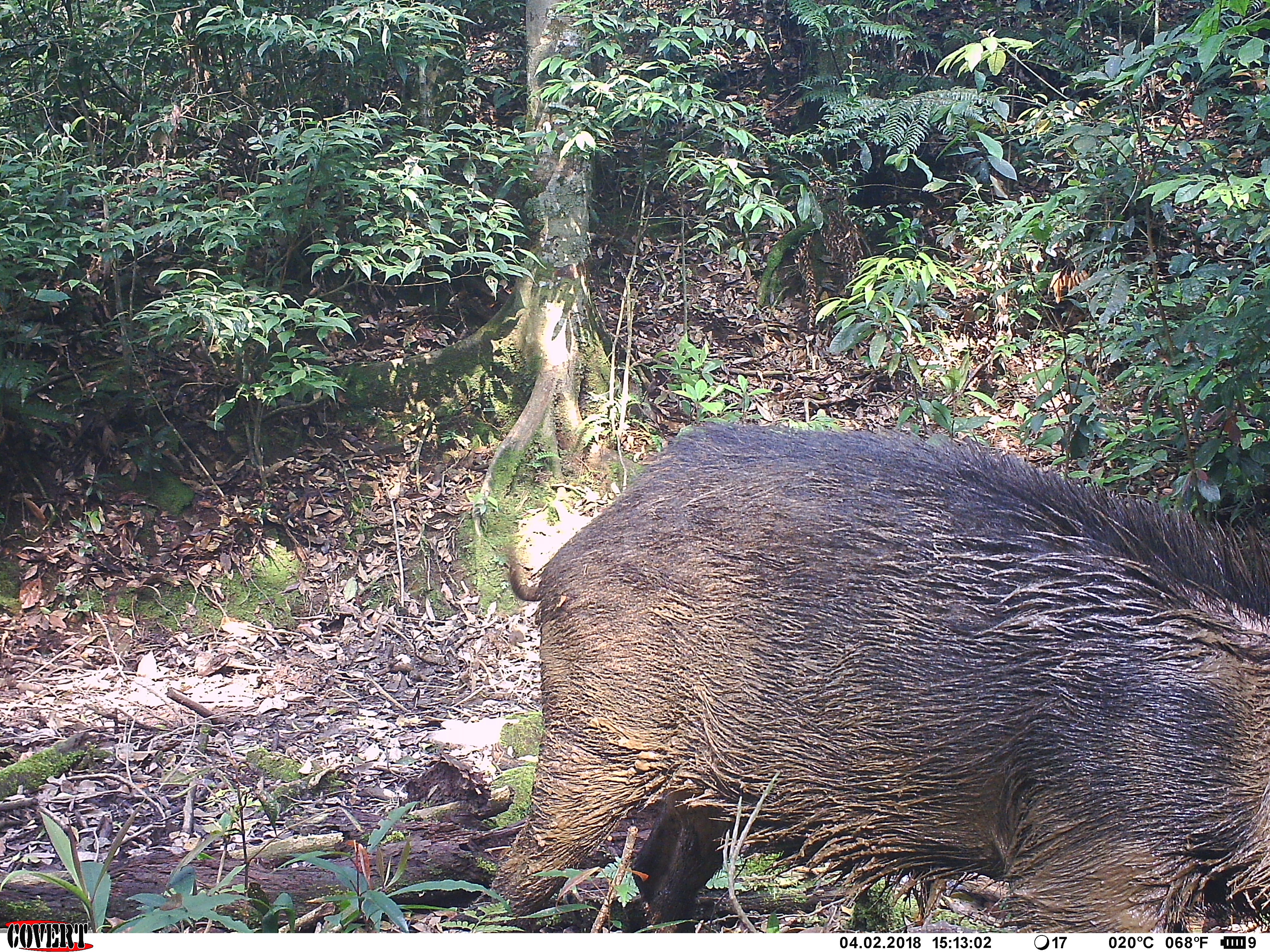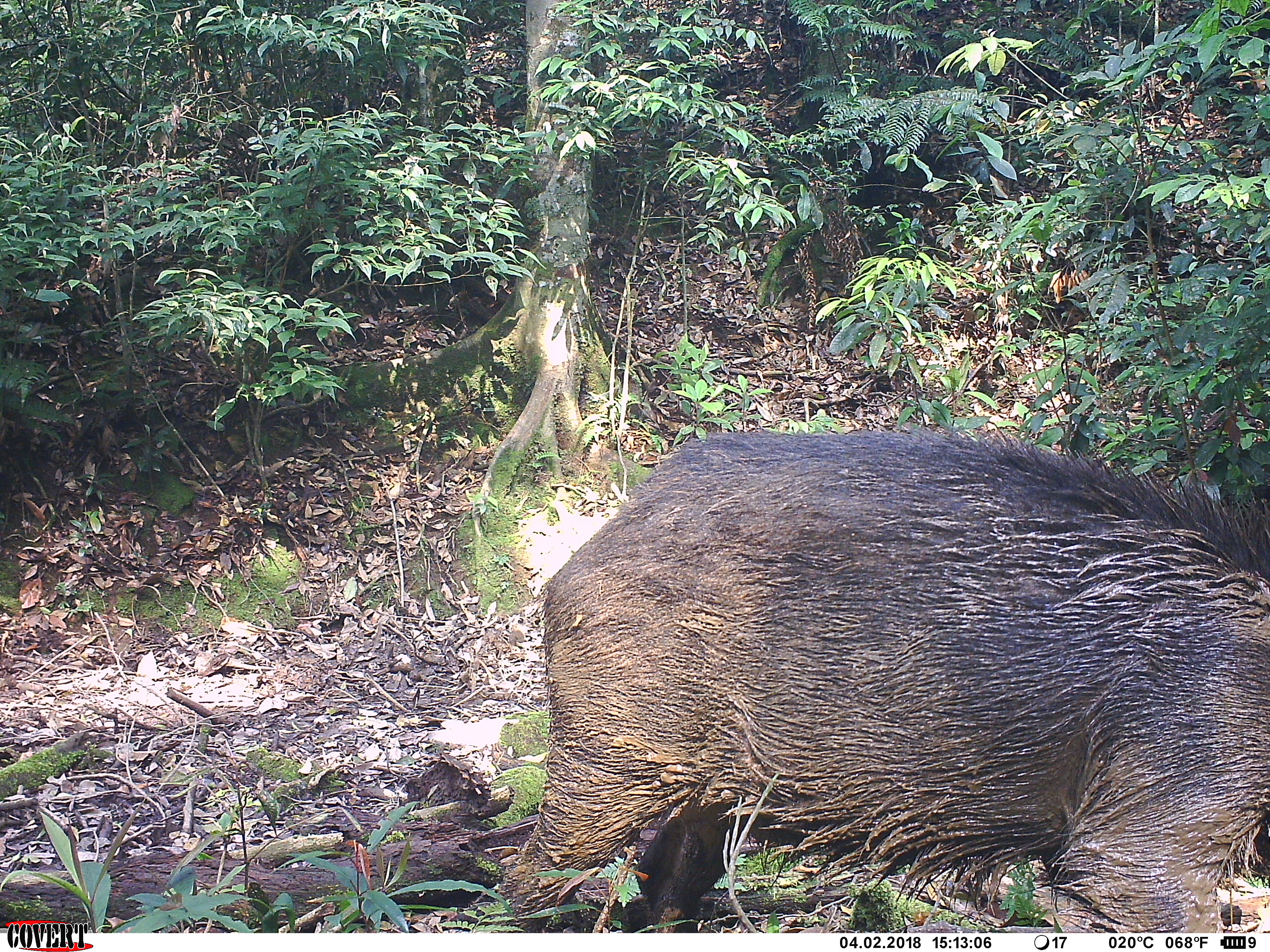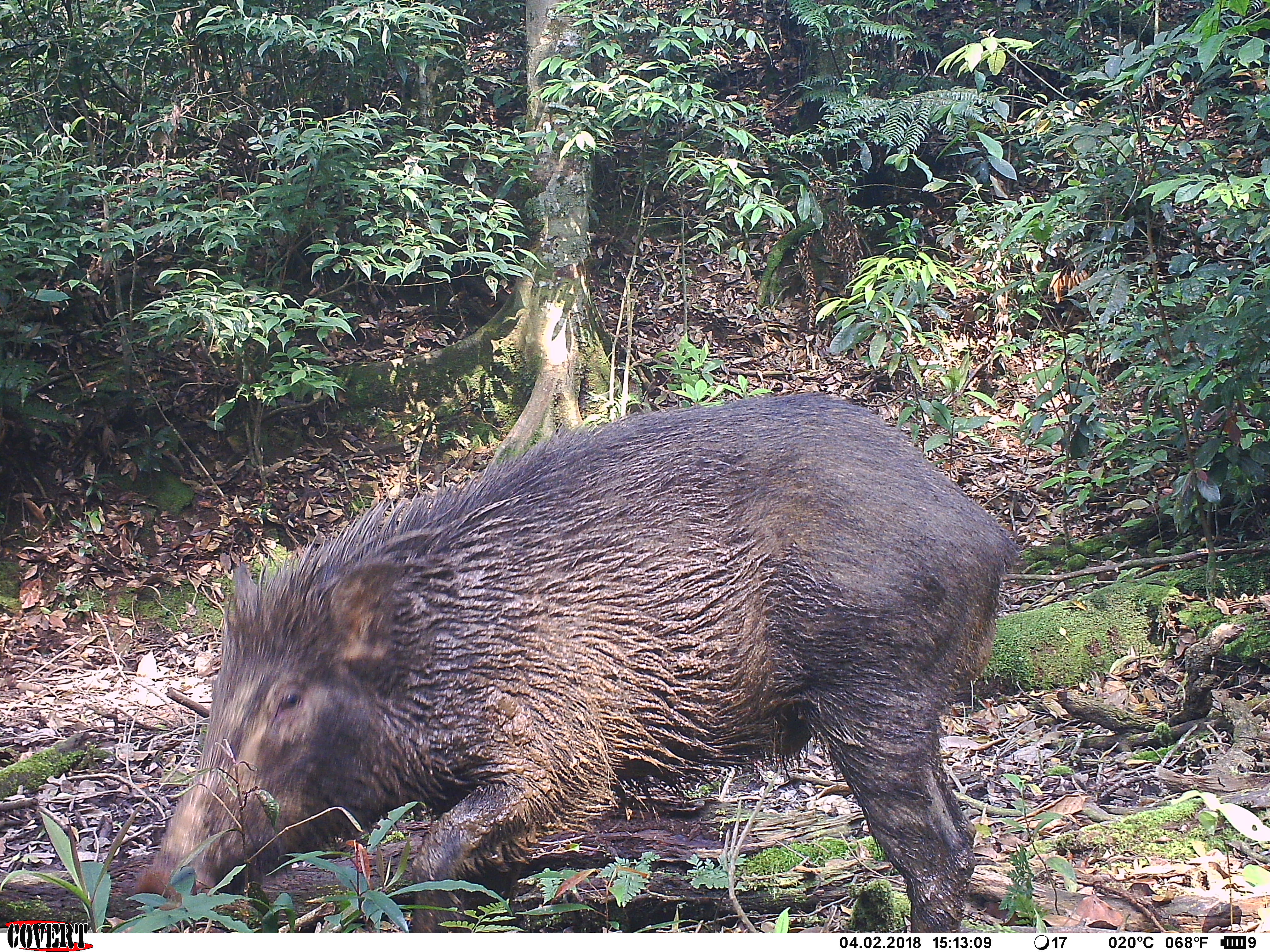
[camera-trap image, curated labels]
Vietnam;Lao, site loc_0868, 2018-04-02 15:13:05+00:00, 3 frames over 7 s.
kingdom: Animalia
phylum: Chordata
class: Mammalia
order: Artiodactyla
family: Suidae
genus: Sus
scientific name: Sus scrofa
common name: eurasian wild pig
Eurasian wild pig (Sus scrofa). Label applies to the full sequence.